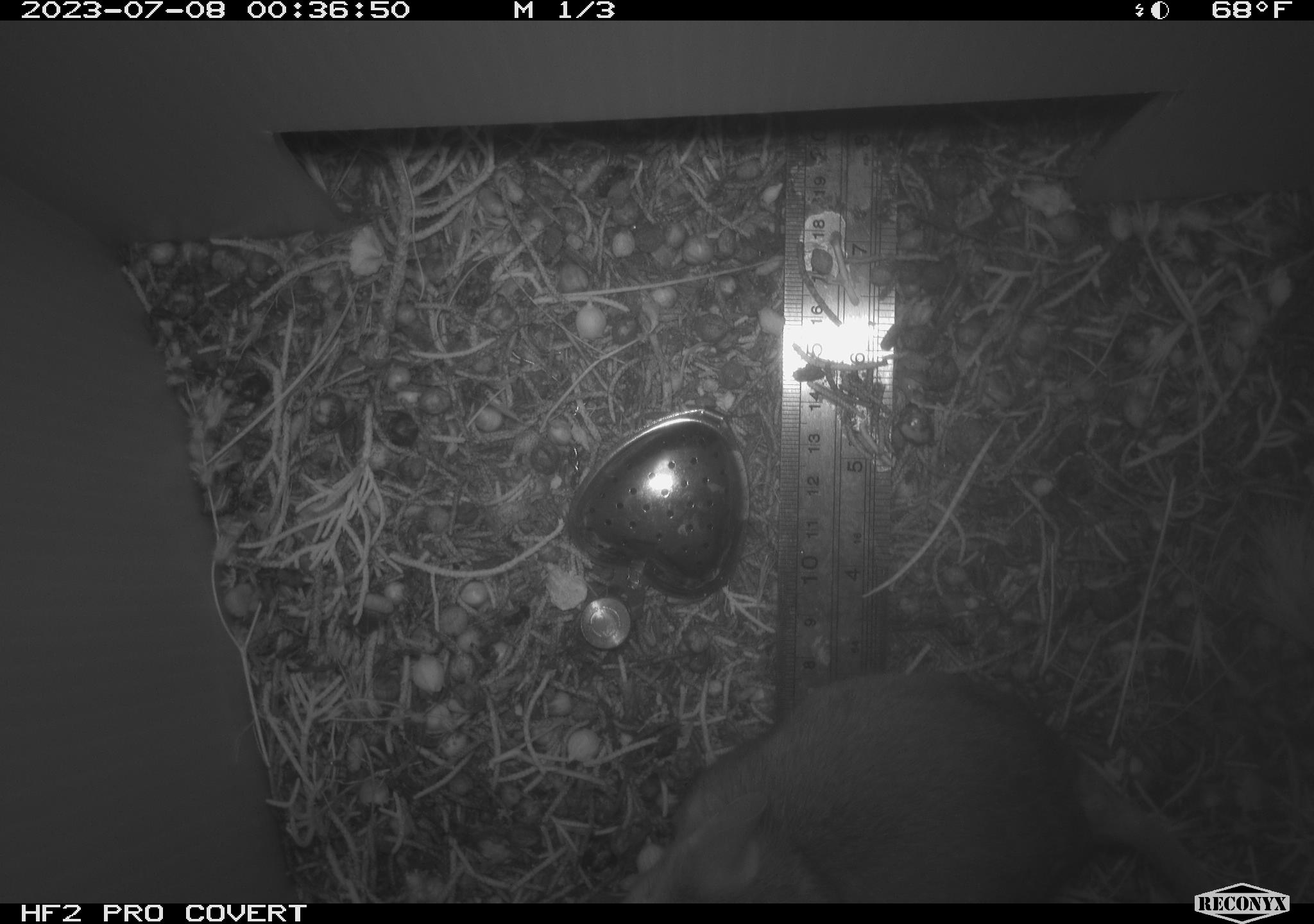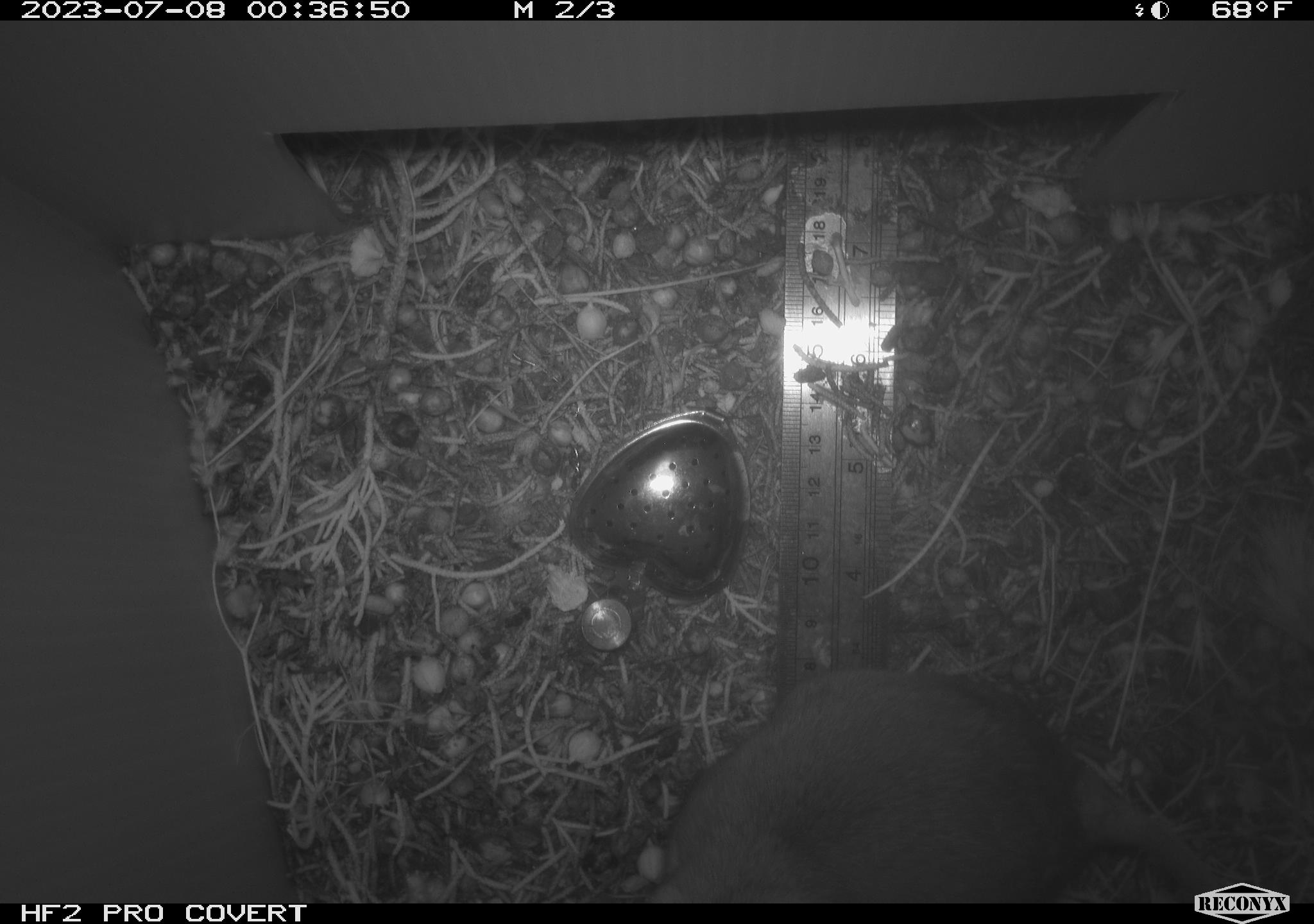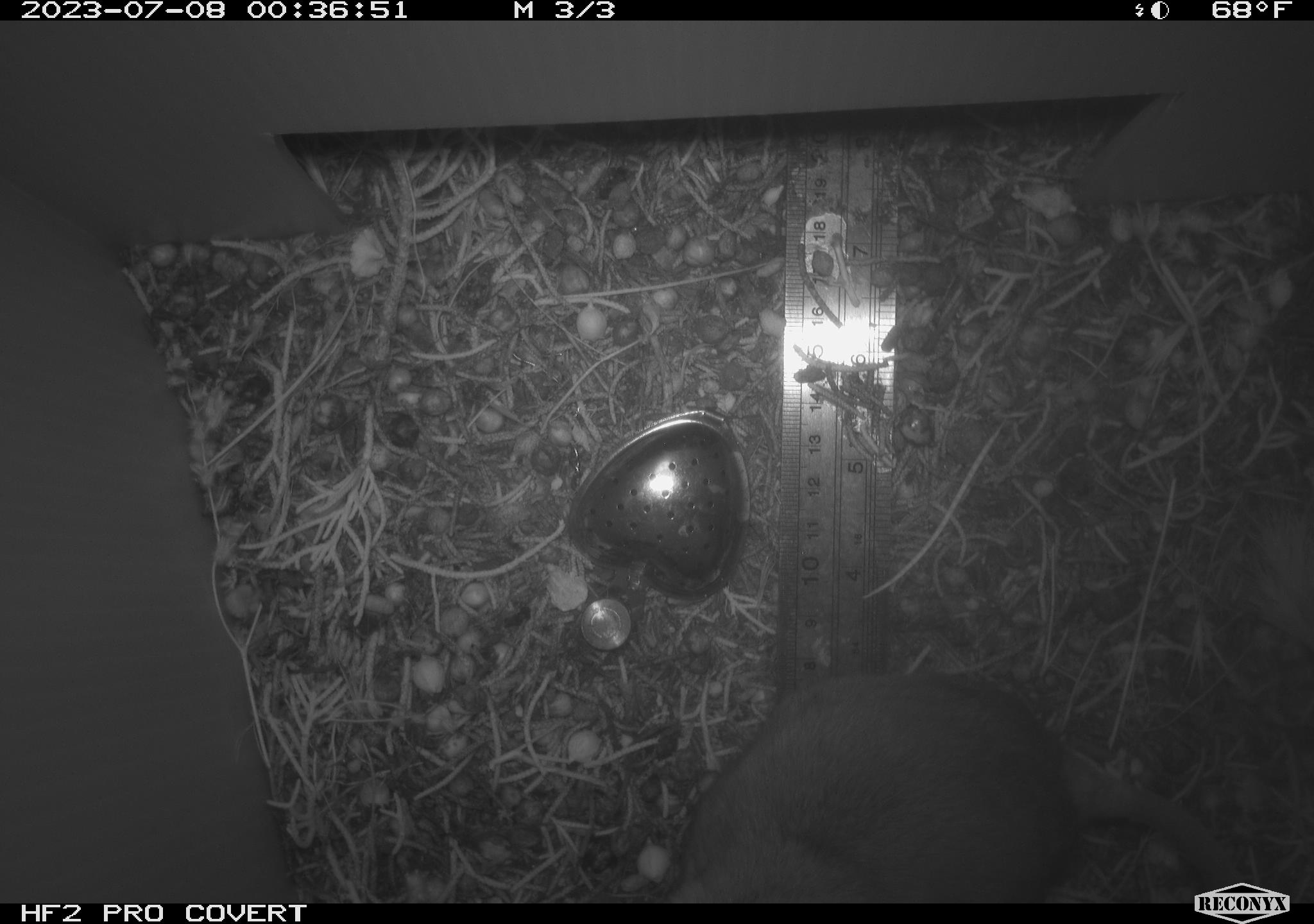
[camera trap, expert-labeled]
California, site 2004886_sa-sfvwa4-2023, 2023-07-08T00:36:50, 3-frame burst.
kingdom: Animalia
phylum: Chordata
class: Mammalia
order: Rodentia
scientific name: Rodentia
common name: mouse species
Mouse species (Rodentia).